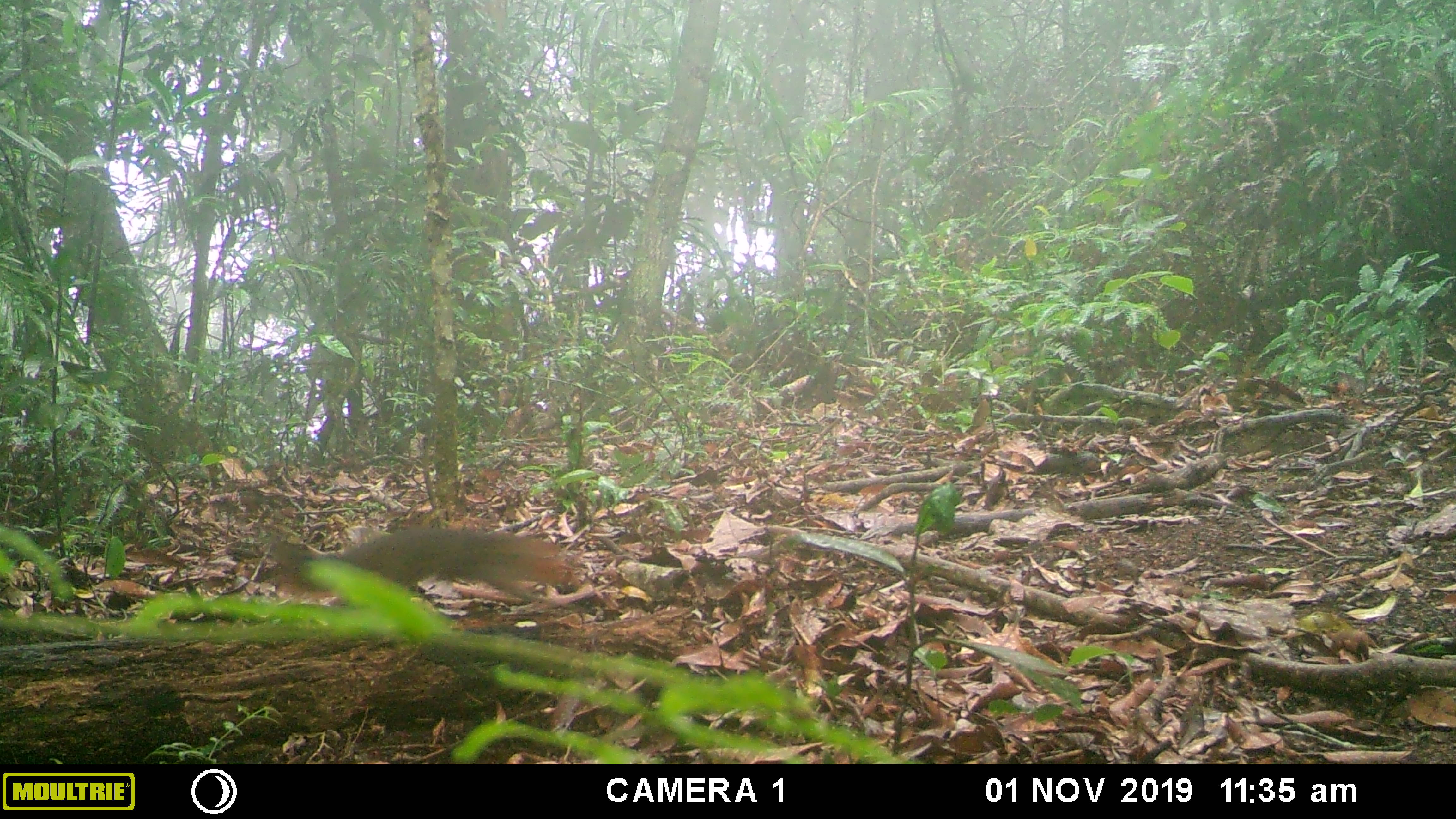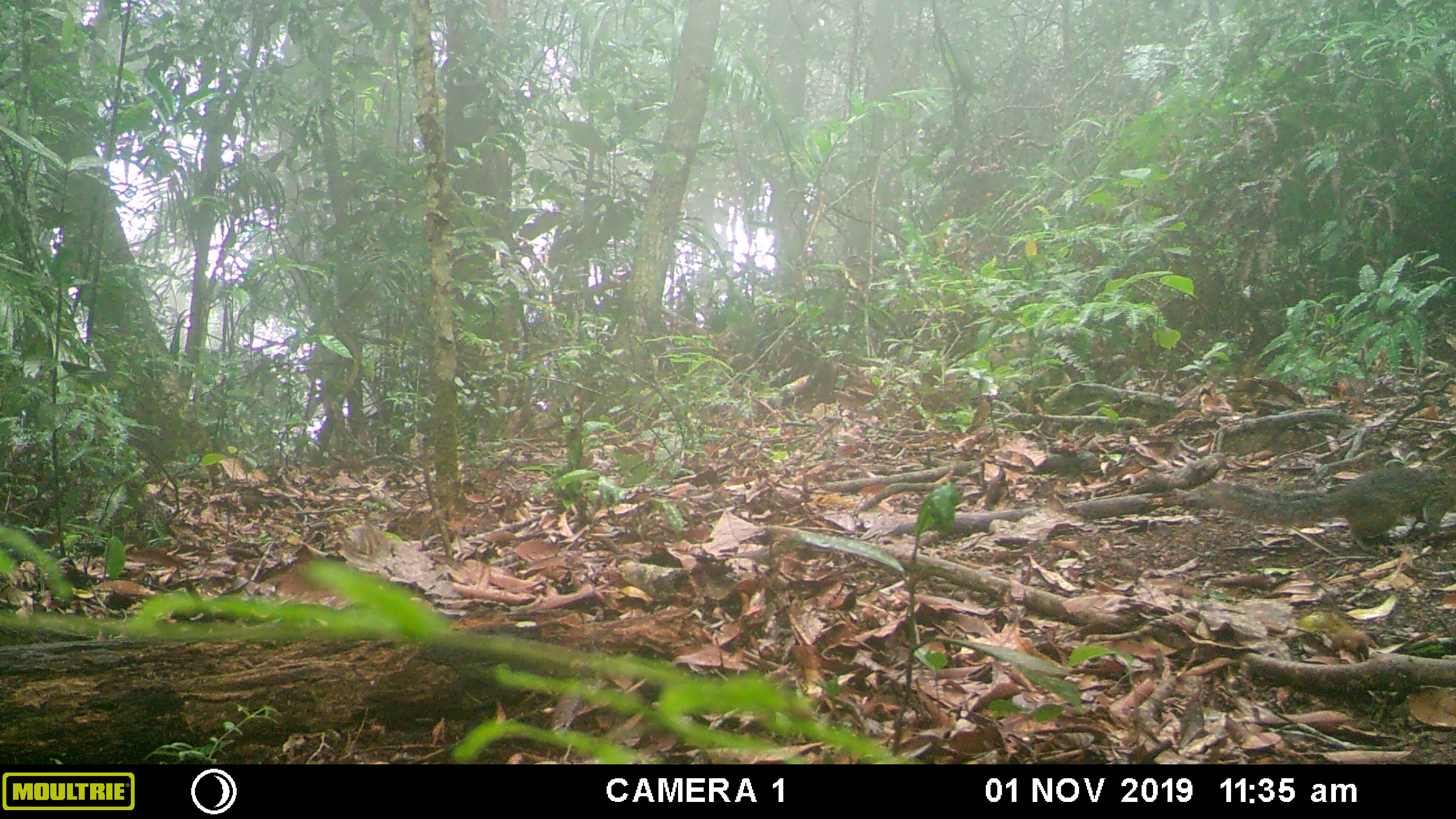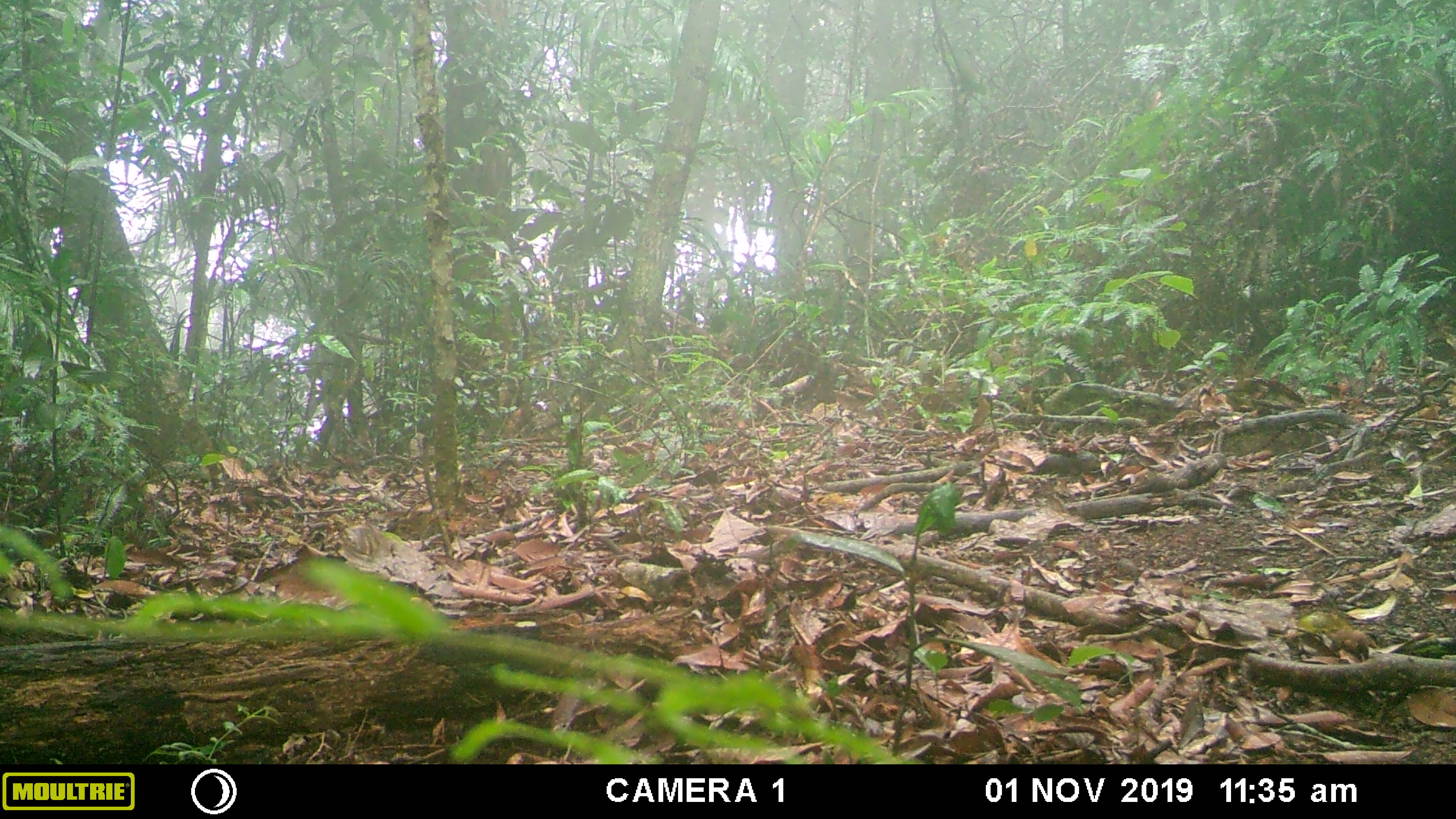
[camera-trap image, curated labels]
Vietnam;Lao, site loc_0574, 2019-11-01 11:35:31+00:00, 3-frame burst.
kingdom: Animalia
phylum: Chordata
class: Mammalia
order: Rodentia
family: Sciuridae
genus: Dremomys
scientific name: Dremomys rufigenis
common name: red-cheeked squirrel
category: red cheeked squirrel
Red cheeked squirrel (red-cheeked squirrel) (Dremomys rufigenis). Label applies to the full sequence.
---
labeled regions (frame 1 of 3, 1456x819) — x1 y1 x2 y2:
red cheeked squirrel: 249 525 582 601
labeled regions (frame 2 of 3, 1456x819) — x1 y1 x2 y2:
red cheeked squirrel: 1202 466 1455 554